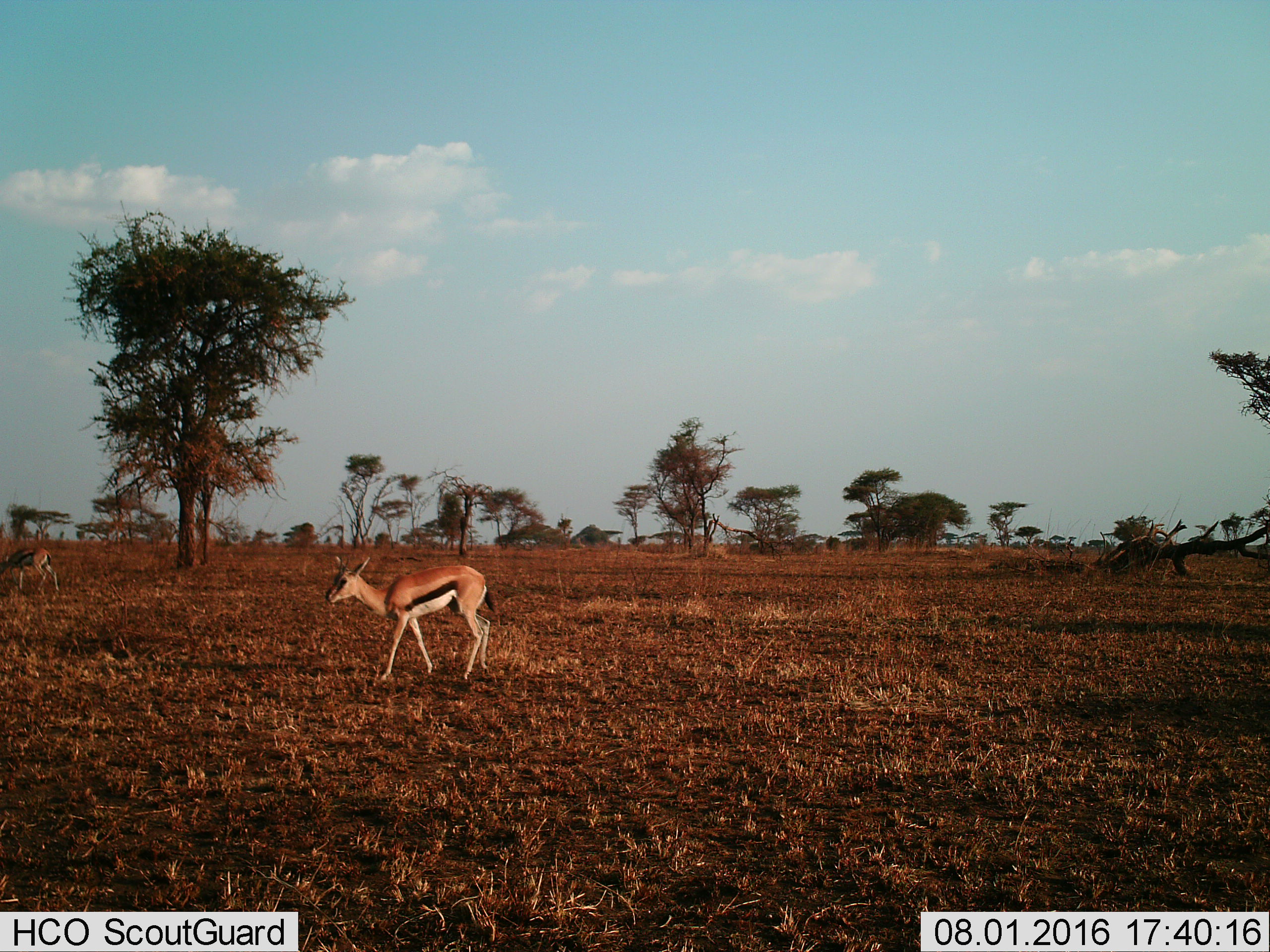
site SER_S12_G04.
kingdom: Animalia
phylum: Chordata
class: Mammalia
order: Artiodactyla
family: Bovidae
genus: Eudorcas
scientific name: Eudorcas thomsonii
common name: thomson's gazelle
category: gazellethomsons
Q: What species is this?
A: Gazellethomsons (thomson's gazelle) (Eudorcas thomsonii).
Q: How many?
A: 2.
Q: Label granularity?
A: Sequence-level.